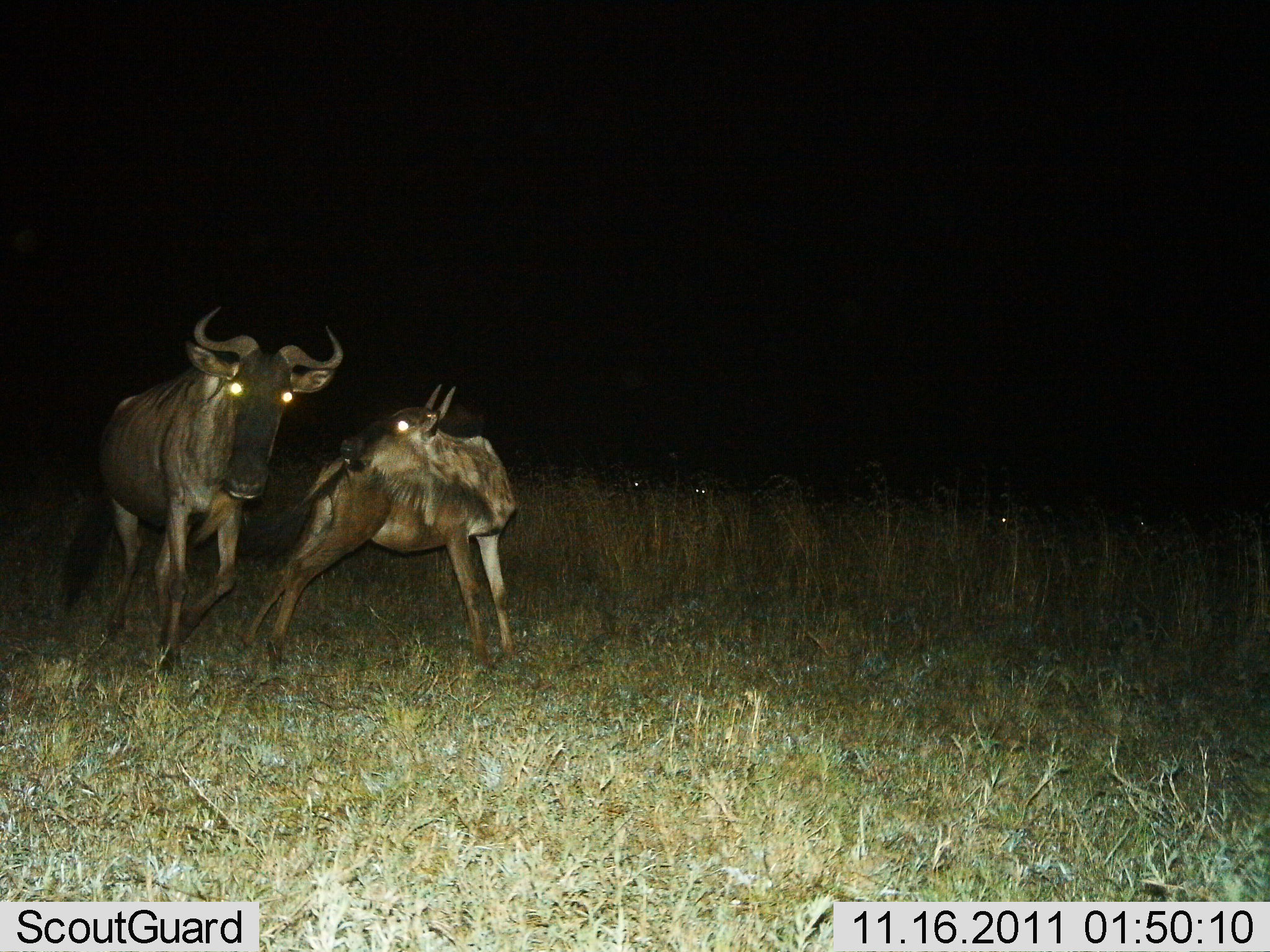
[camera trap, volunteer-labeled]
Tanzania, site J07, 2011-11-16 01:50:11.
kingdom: Animalia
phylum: Chordata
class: Mammalia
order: Artiodactyla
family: Bovidae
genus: Connochaetes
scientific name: Connochaetes taurinus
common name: blue wildebeest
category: wildebeest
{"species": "wildebeest (blue wildebeest) (Connochaetes taurinus)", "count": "2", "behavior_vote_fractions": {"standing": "40%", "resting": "0%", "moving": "60%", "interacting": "27%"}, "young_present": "33%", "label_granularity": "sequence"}